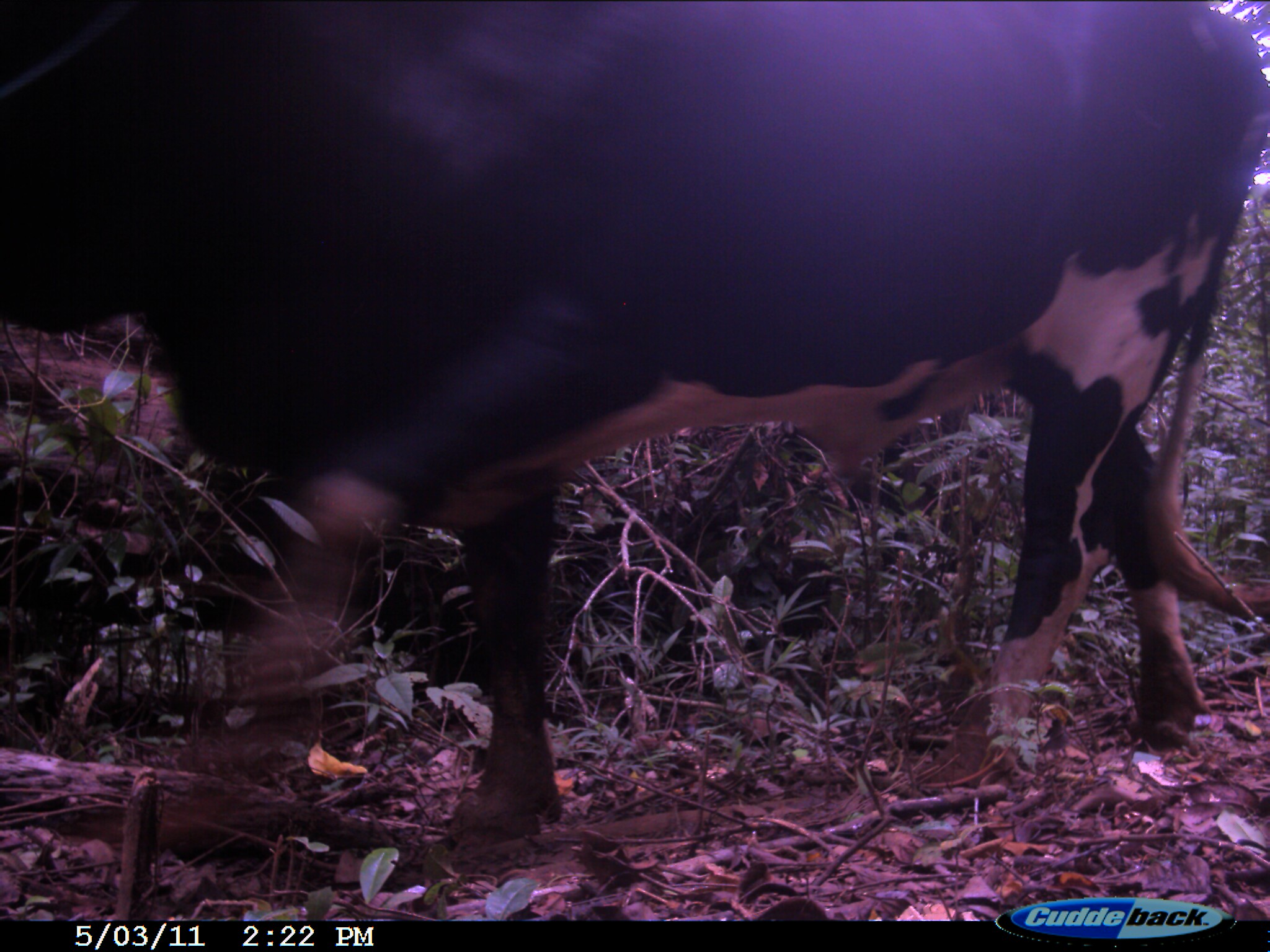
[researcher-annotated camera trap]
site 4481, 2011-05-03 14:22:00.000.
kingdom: Animalia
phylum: Chordata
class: Mammalia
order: Artiodactyla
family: Bovidae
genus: Bos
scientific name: Bos taurus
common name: domestic cattle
Bos taurus (domestic cattle), count 3.